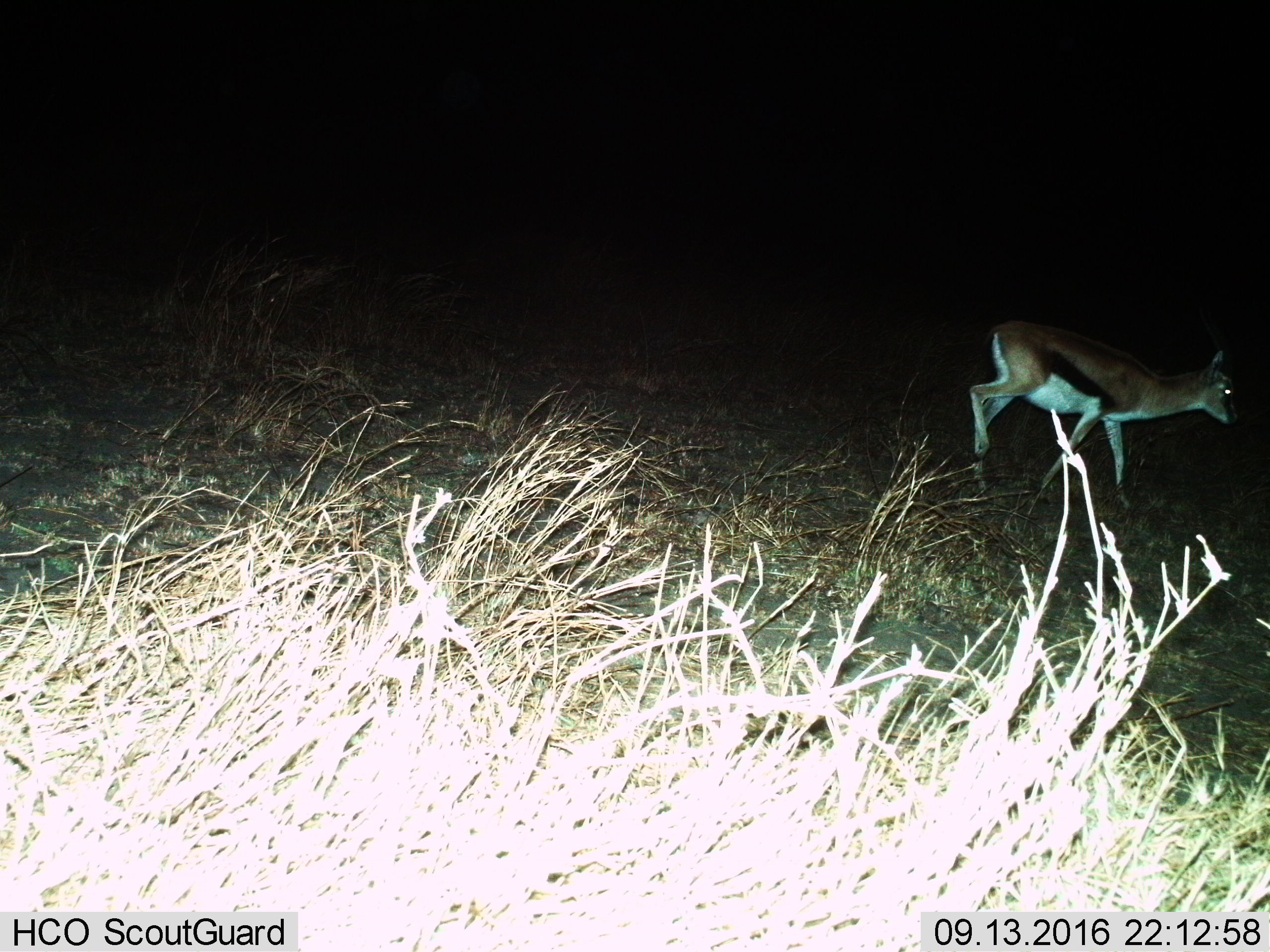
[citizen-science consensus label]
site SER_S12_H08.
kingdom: Animalia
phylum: Chordata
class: Mammalia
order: Artiodactyla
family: Bovidae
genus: Eudorcas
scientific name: Eudorcas thomsonii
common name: thomson's gazelle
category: gazellethomsons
Gazellethomsons (thomson's gazelle) (Eudorcas thomsonii), count 1. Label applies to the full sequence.